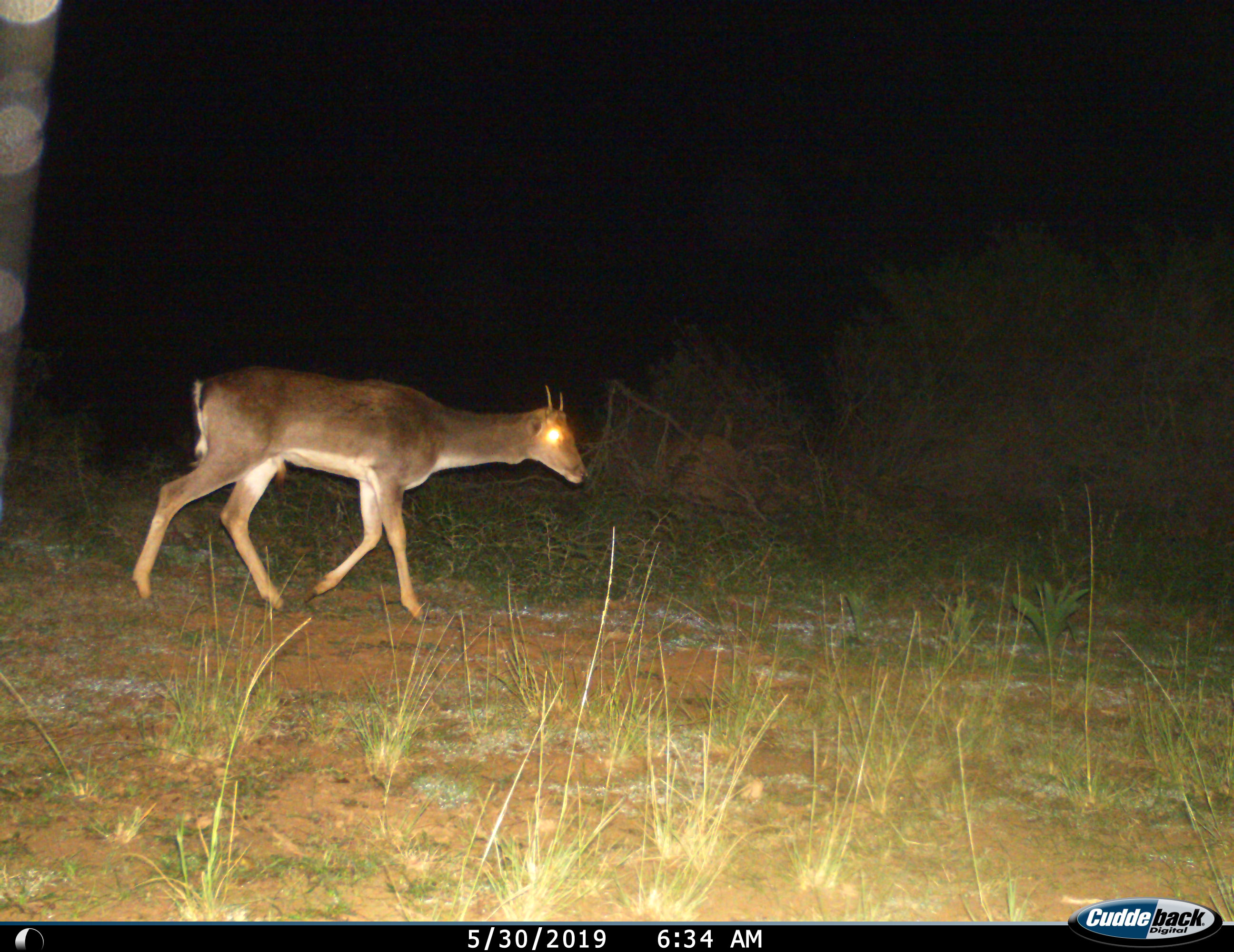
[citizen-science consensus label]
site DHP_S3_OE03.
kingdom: Animalia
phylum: Chordata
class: Mammalia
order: Artiodactyla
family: Bovidae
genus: Sylvicapra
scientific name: Sylvicapra grimmia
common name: common duiker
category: duikercommongrey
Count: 1.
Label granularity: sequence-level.